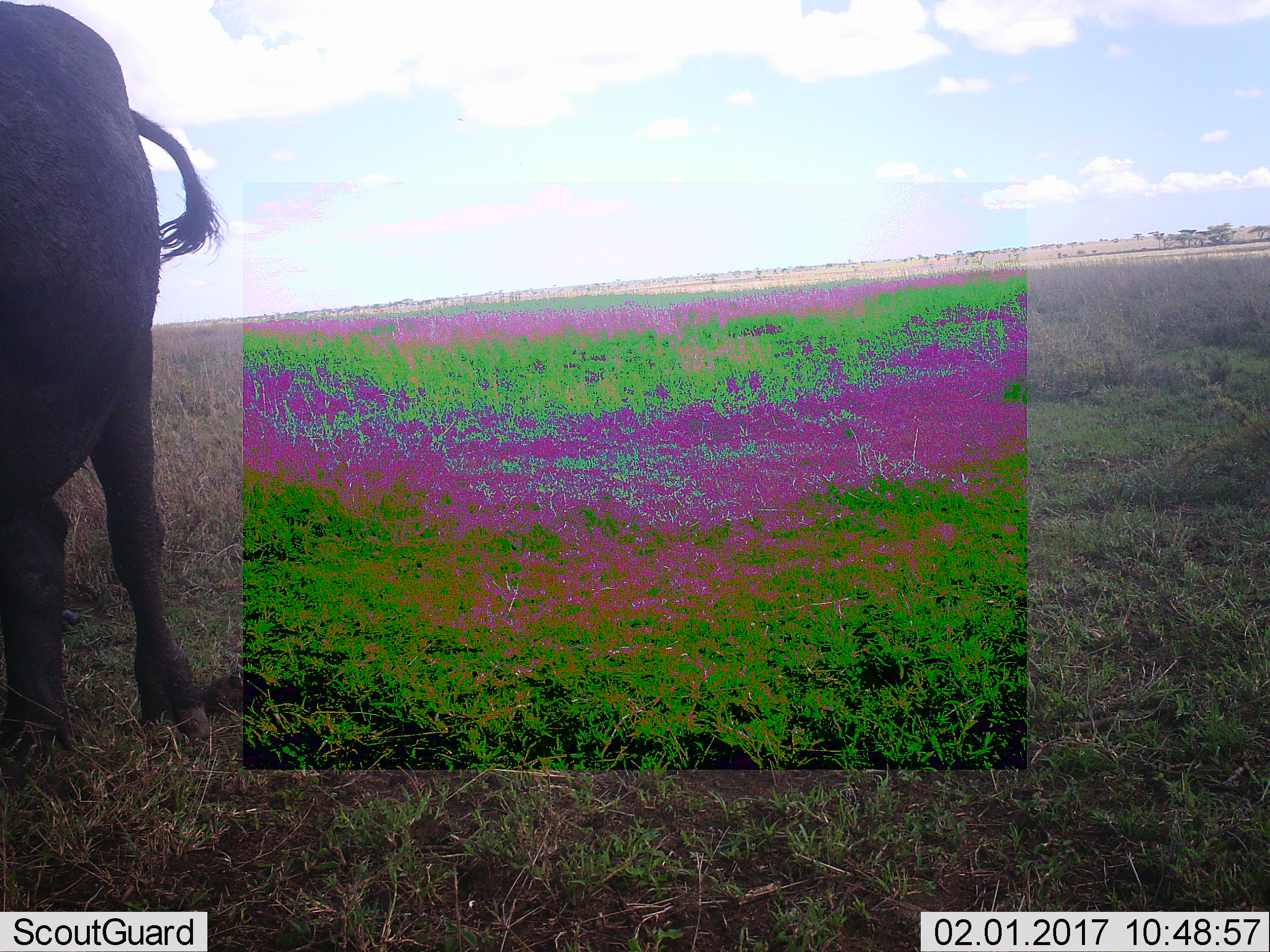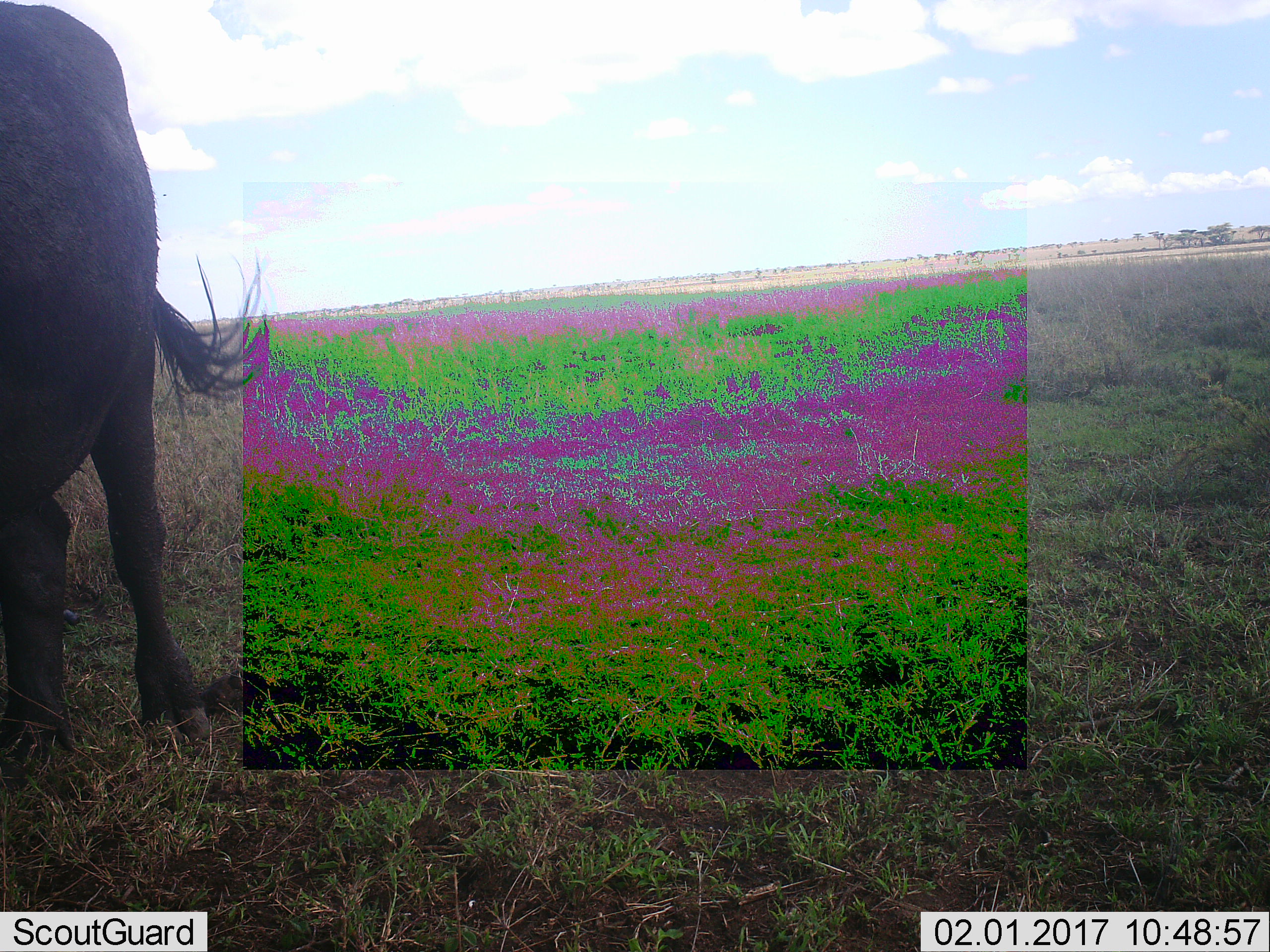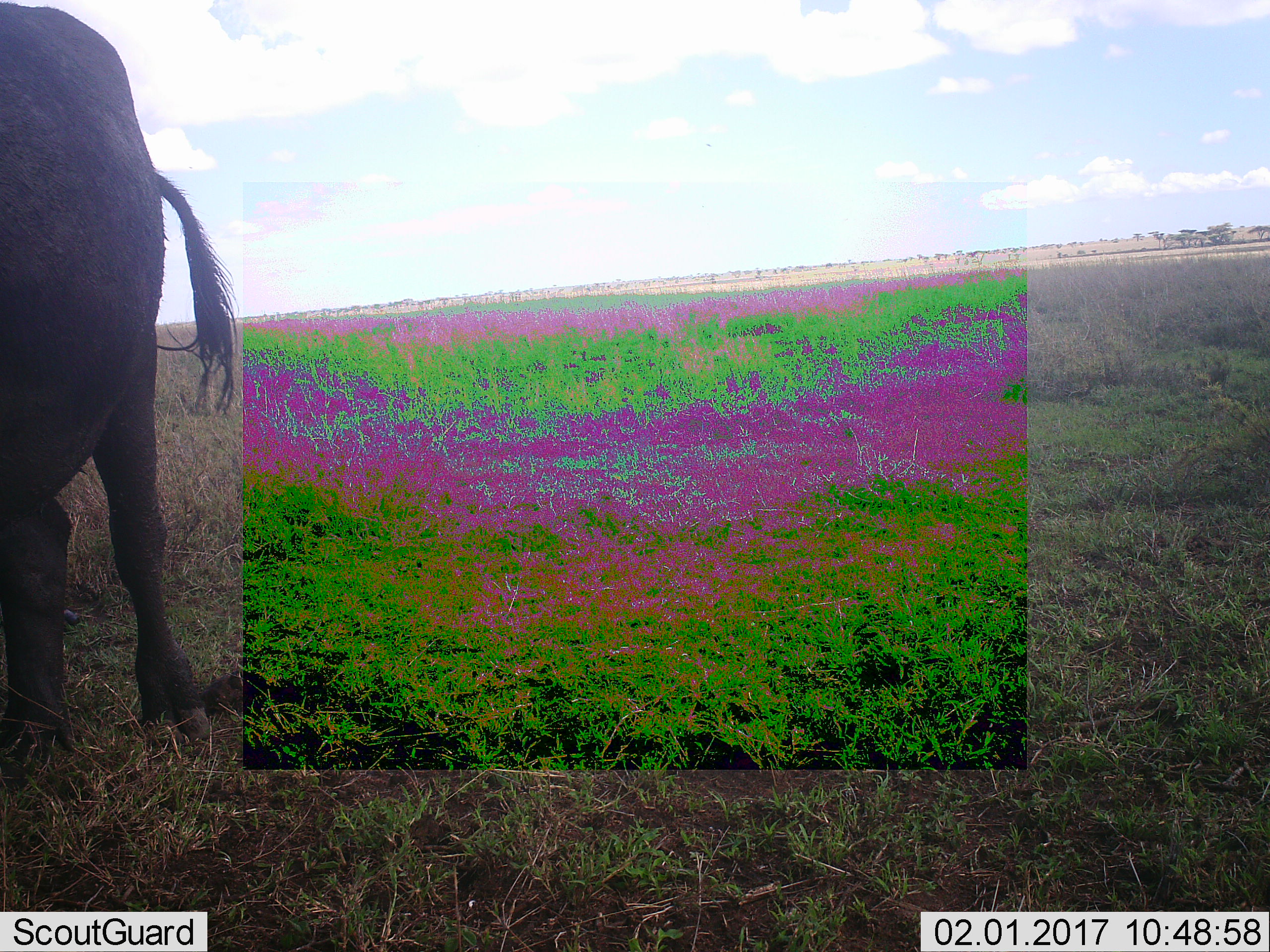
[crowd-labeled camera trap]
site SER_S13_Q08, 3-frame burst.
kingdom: Animalia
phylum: Chordata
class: Mammalia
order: Artiodactyla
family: Bovidae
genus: Syncerus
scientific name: Syncerus caffer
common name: african buffalo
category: buffalo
Buffalo (african buffalo) (Syncerus caffer), count 1. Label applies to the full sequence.